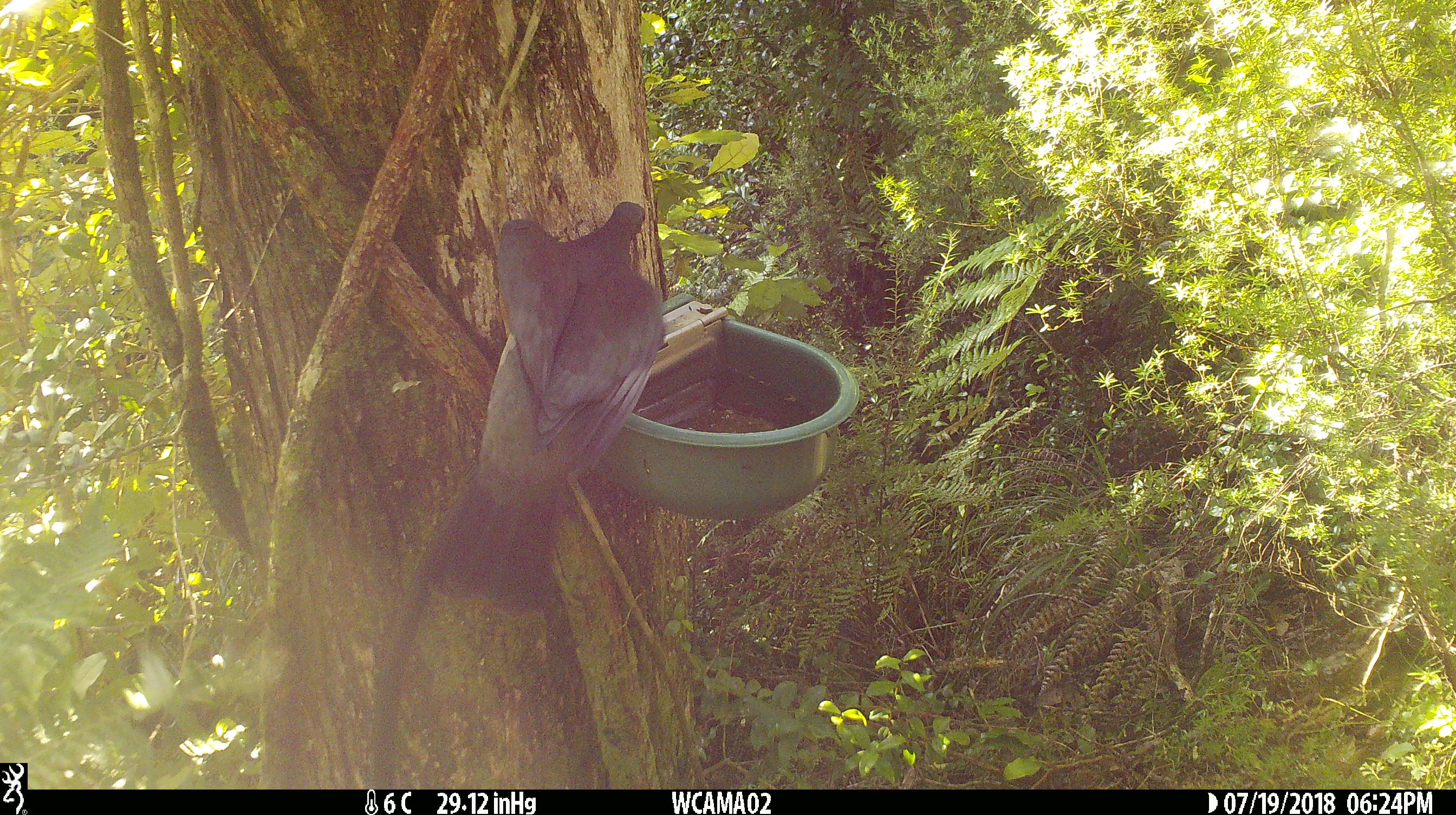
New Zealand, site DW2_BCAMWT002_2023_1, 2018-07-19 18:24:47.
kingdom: Animalia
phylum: Chordata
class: Aves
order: Columbiformes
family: Columbidae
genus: Hemiphaga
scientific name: Hemiphaga novaeseelandiae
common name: new zealand pigeon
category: kereru